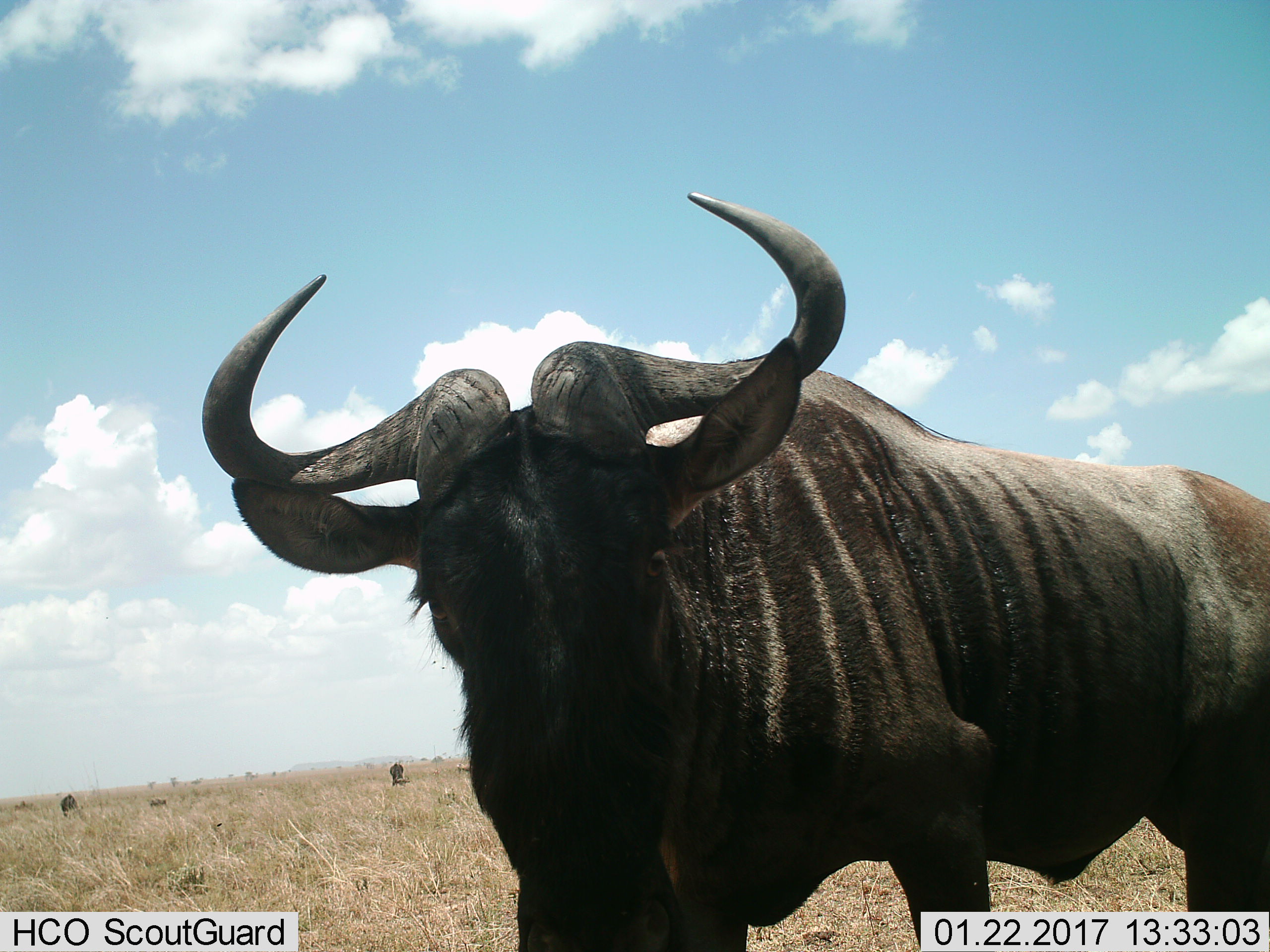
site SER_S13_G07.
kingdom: Animalia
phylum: Chordata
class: Mammalia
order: Artiodactyla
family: Bovidae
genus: Connochaetes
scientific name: Connochaetes taurinus taurinus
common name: blue wildebeest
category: wildebeestblue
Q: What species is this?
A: Wildebeestblue (blue wildebeest) (Connochaetes taurinus taurinus).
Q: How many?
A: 3.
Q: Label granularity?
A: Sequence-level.